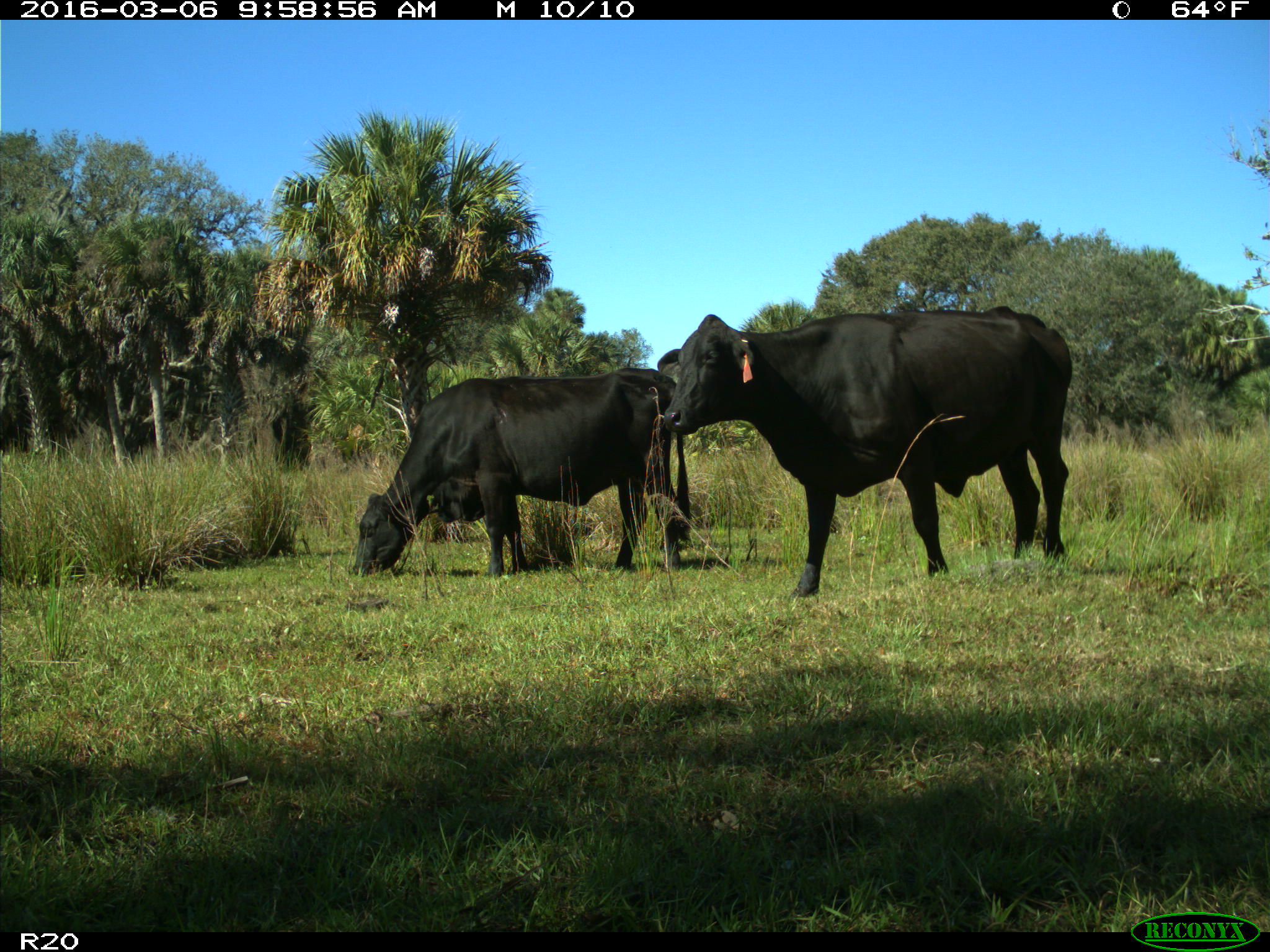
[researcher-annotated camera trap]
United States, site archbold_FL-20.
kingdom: Animalia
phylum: Chordata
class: Mammalia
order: Artiodactyla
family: Bovidae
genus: Bos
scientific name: Bos taurus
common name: domestic cow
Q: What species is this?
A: Bos taurus (domestic cow).